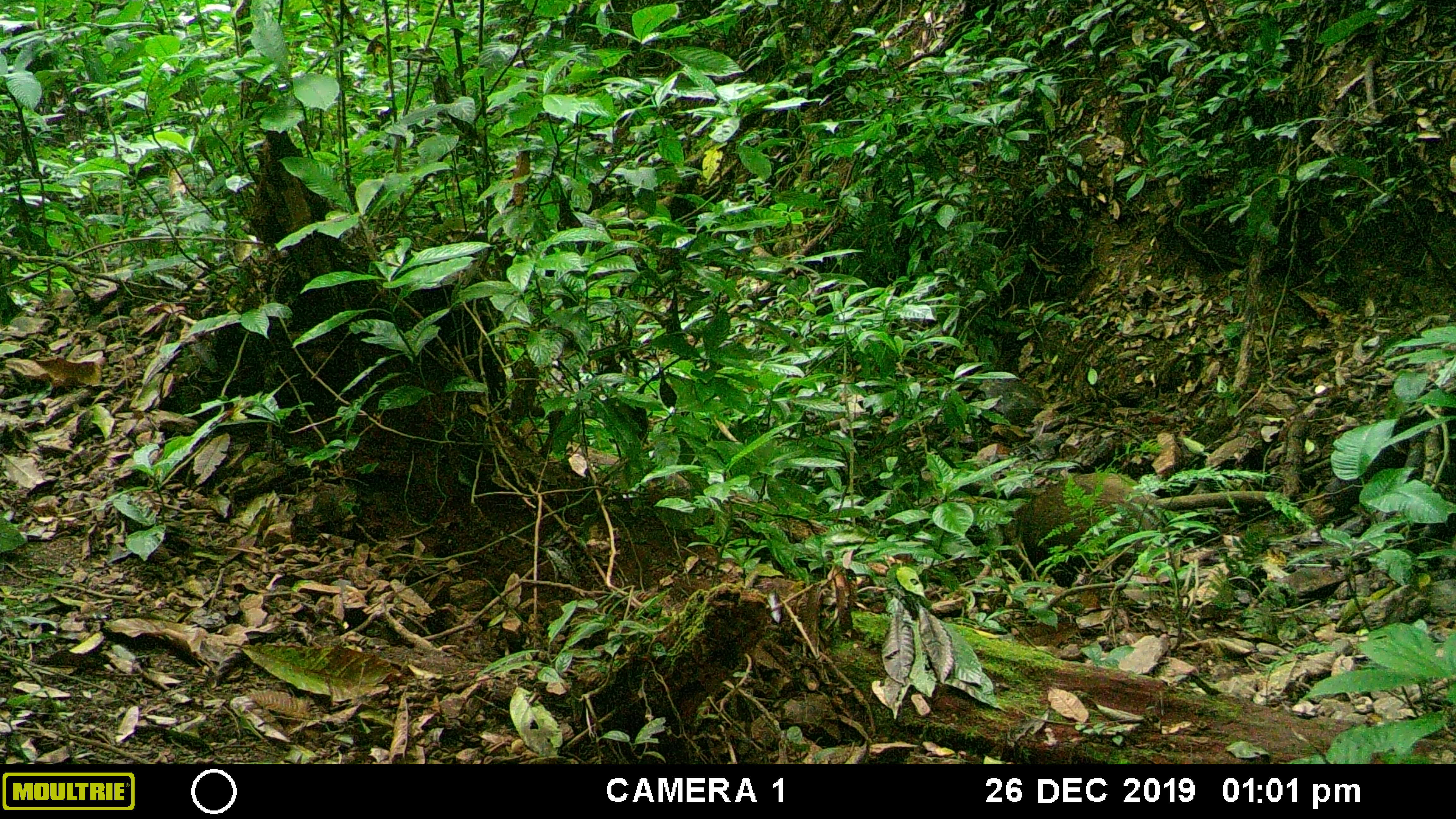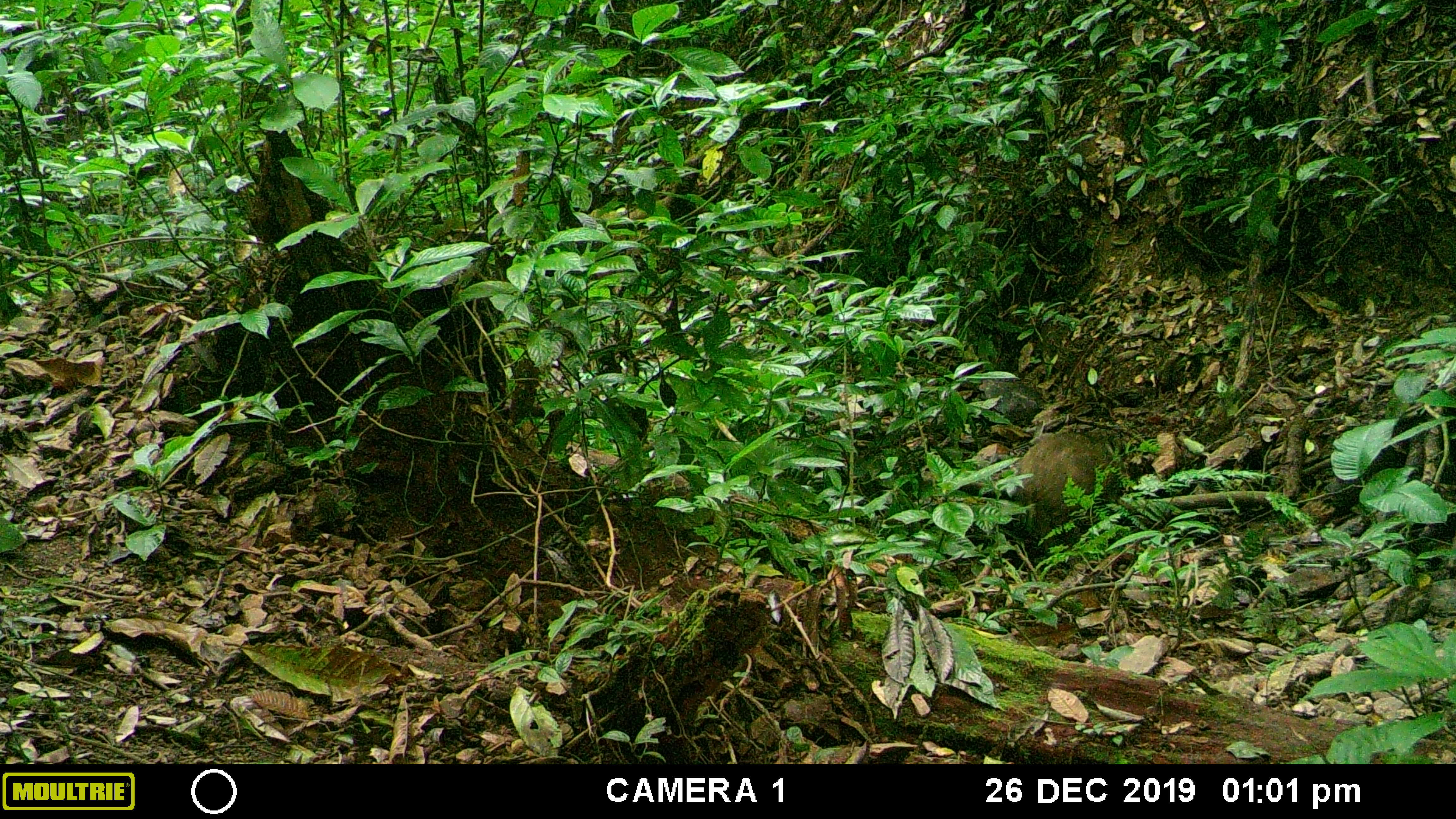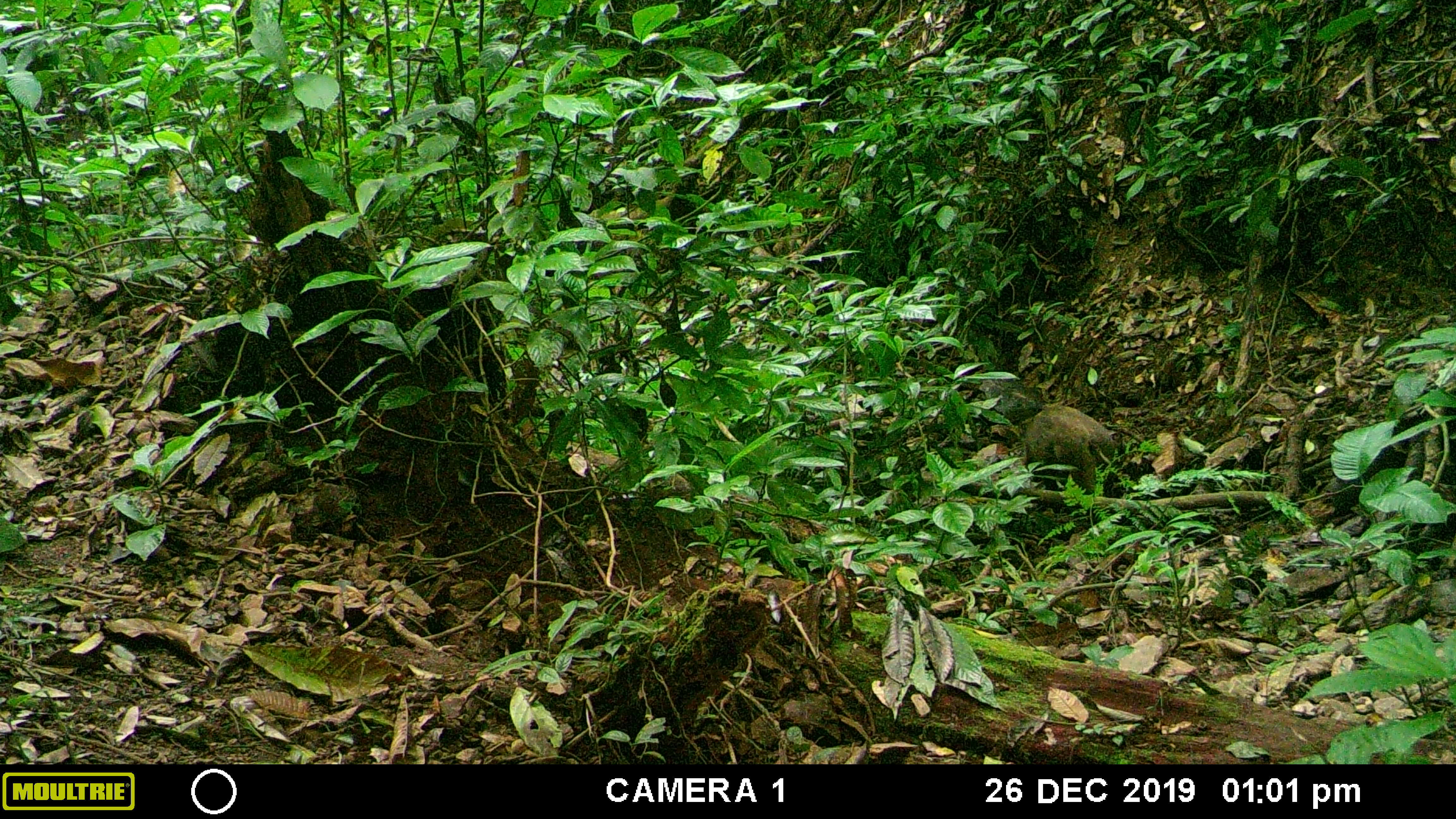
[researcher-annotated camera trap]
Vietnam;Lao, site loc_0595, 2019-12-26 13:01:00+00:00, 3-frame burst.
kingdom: Animalia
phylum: Chordata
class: Mammalia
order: Artiodactyla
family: Suidae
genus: Sus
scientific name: Sus scrofa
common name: eurasian wild pig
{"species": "eurasian wild pig (Sus scrofa)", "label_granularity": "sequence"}